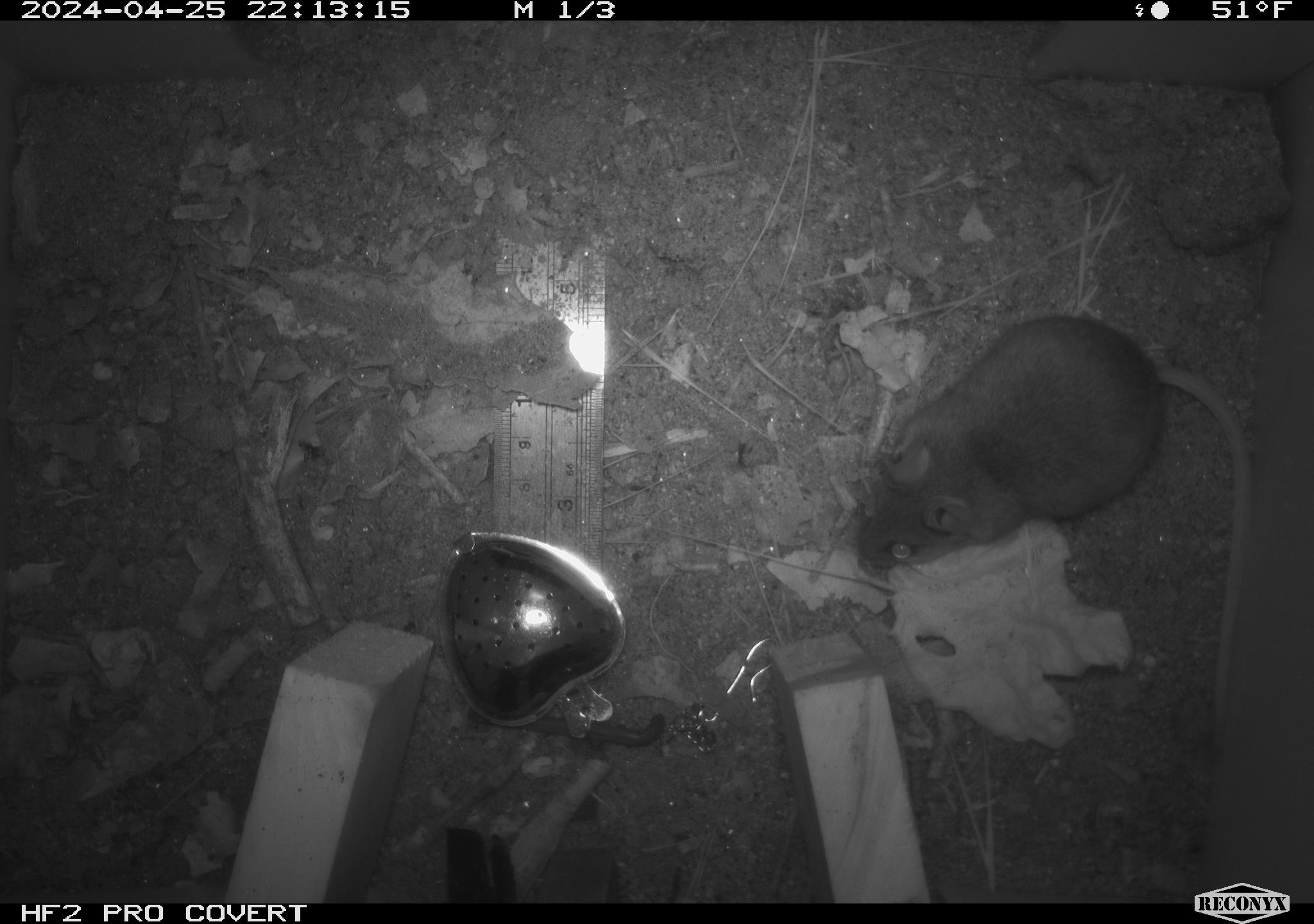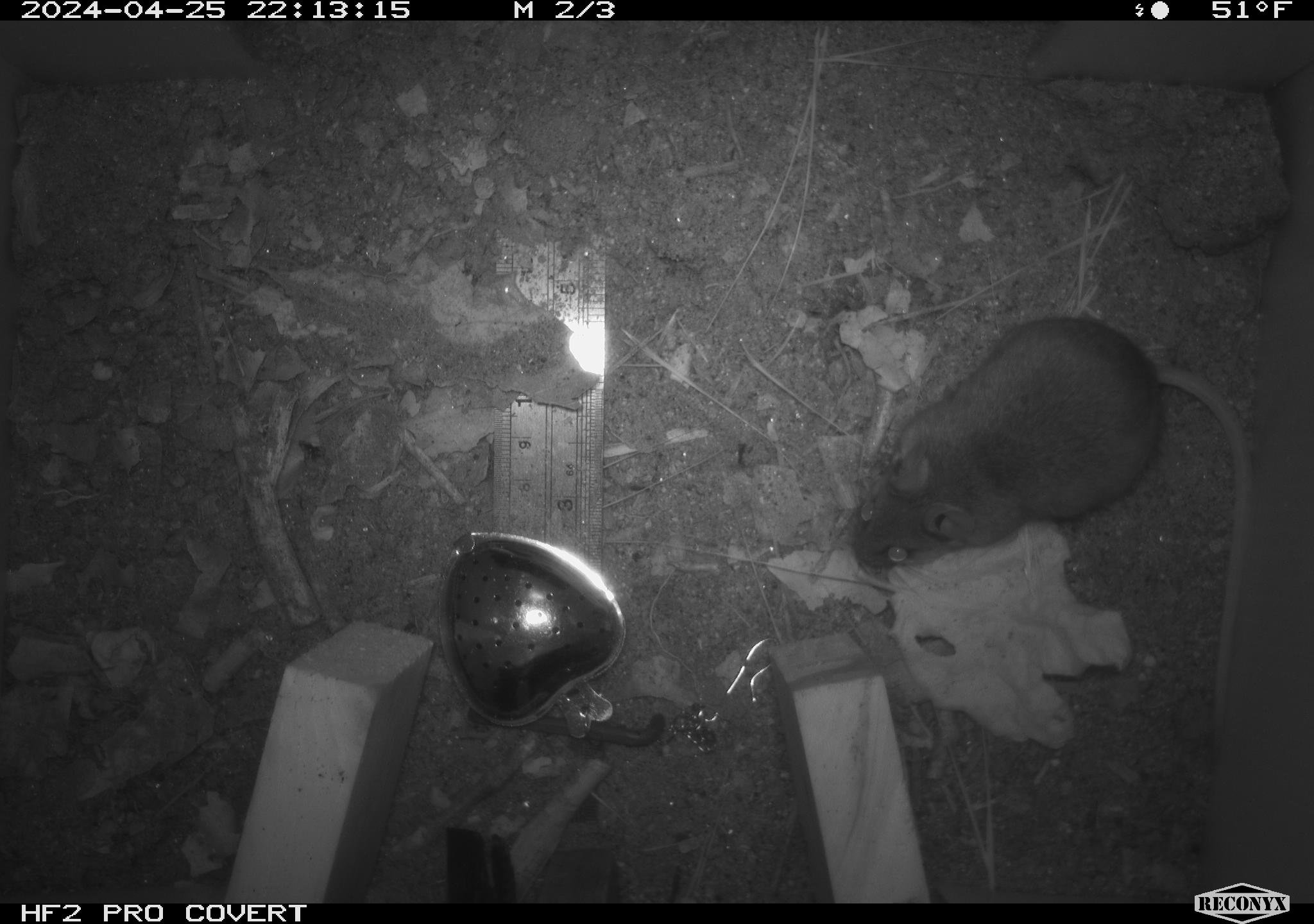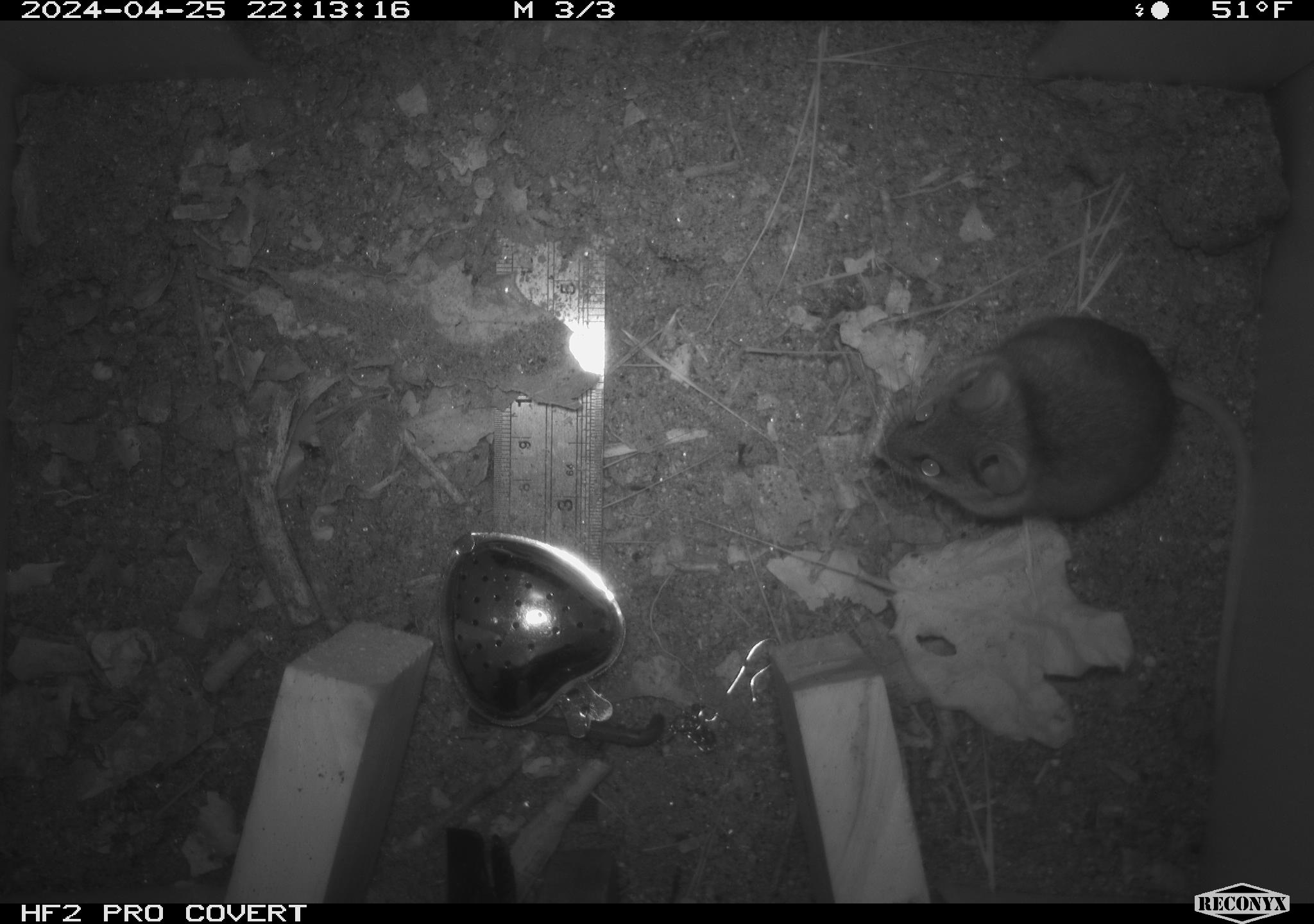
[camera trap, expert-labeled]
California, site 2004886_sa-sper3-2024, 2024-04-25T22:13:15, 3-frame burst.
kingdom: Animalia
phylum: Chordata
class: Mammalia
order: Rodentia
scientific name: Rodentia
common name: mouse species